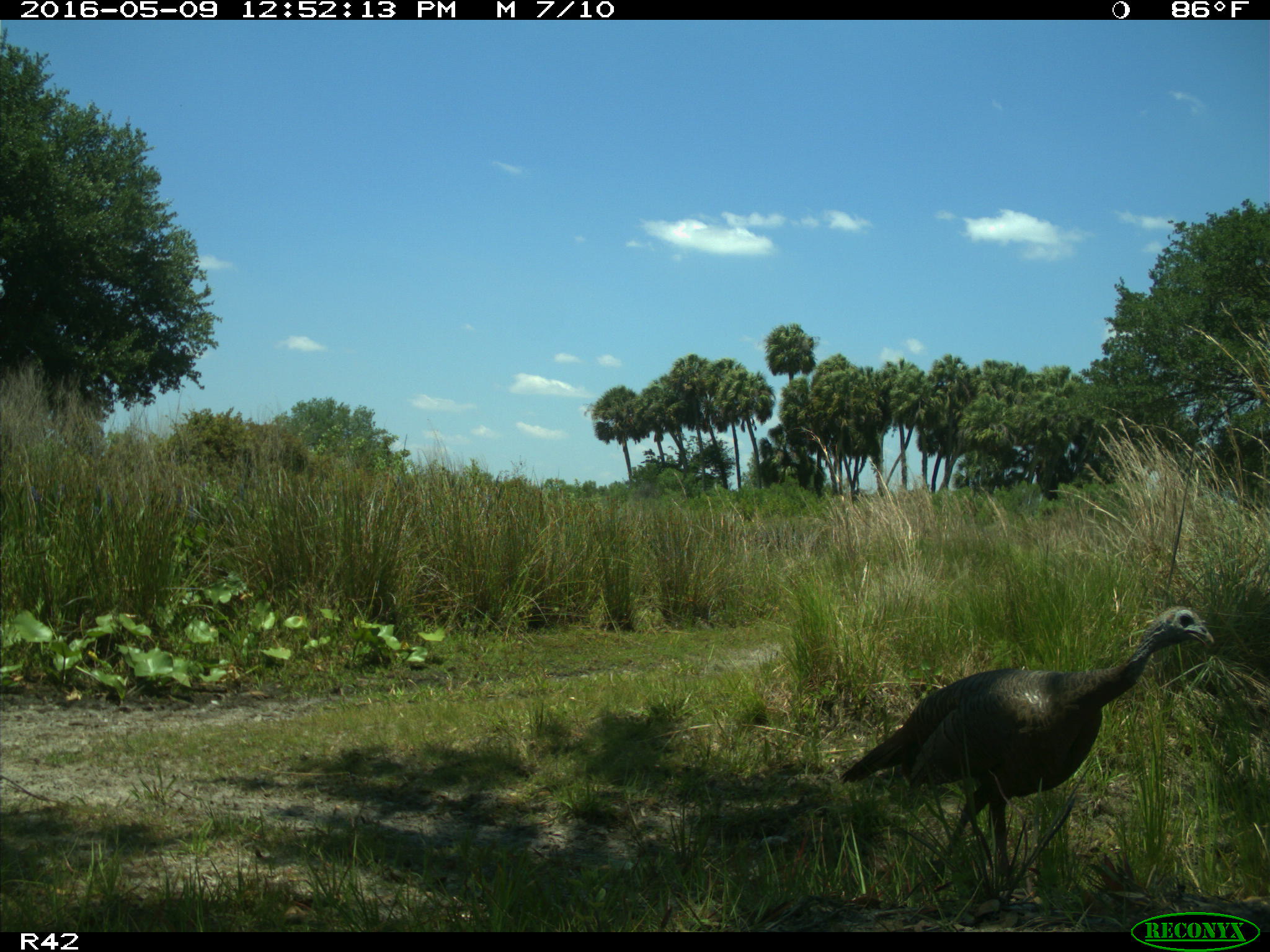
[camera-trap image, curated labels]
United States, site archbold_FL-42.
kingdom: Animalia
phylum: Chordata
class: Mammalia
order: Artiodactyla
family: Bovidae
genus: Bos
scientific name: Bos taurus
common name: domestic cow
Bos taurus (domestic cow).